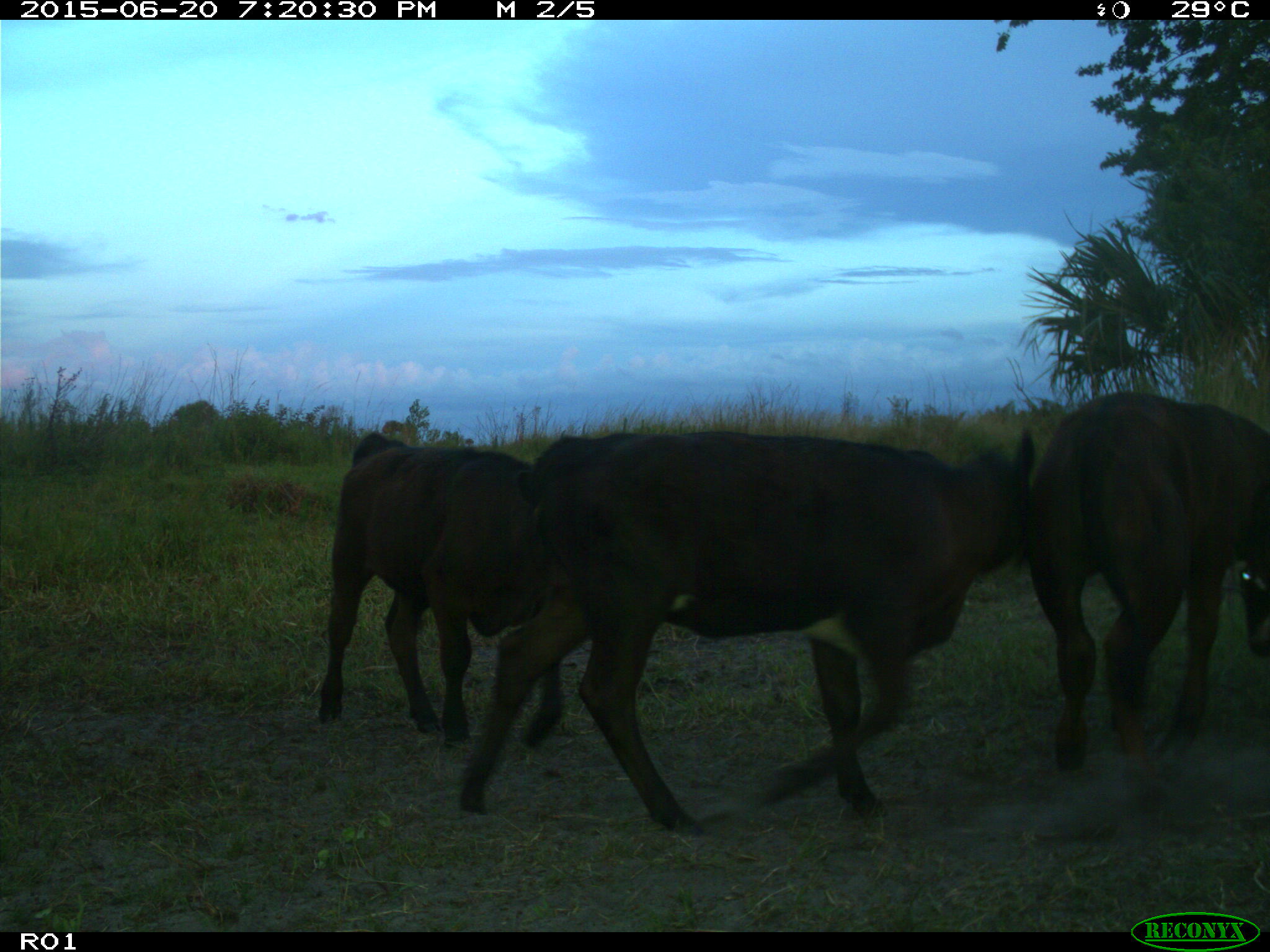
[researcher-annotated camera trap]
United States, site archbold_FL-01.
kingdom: Animalia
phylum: Chordata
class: Mammalia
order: Artiodactyla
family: Bovidae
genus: Bos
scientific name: Bos taurus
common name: domestic cow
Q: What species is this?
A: Bos taurus (domestic cow).